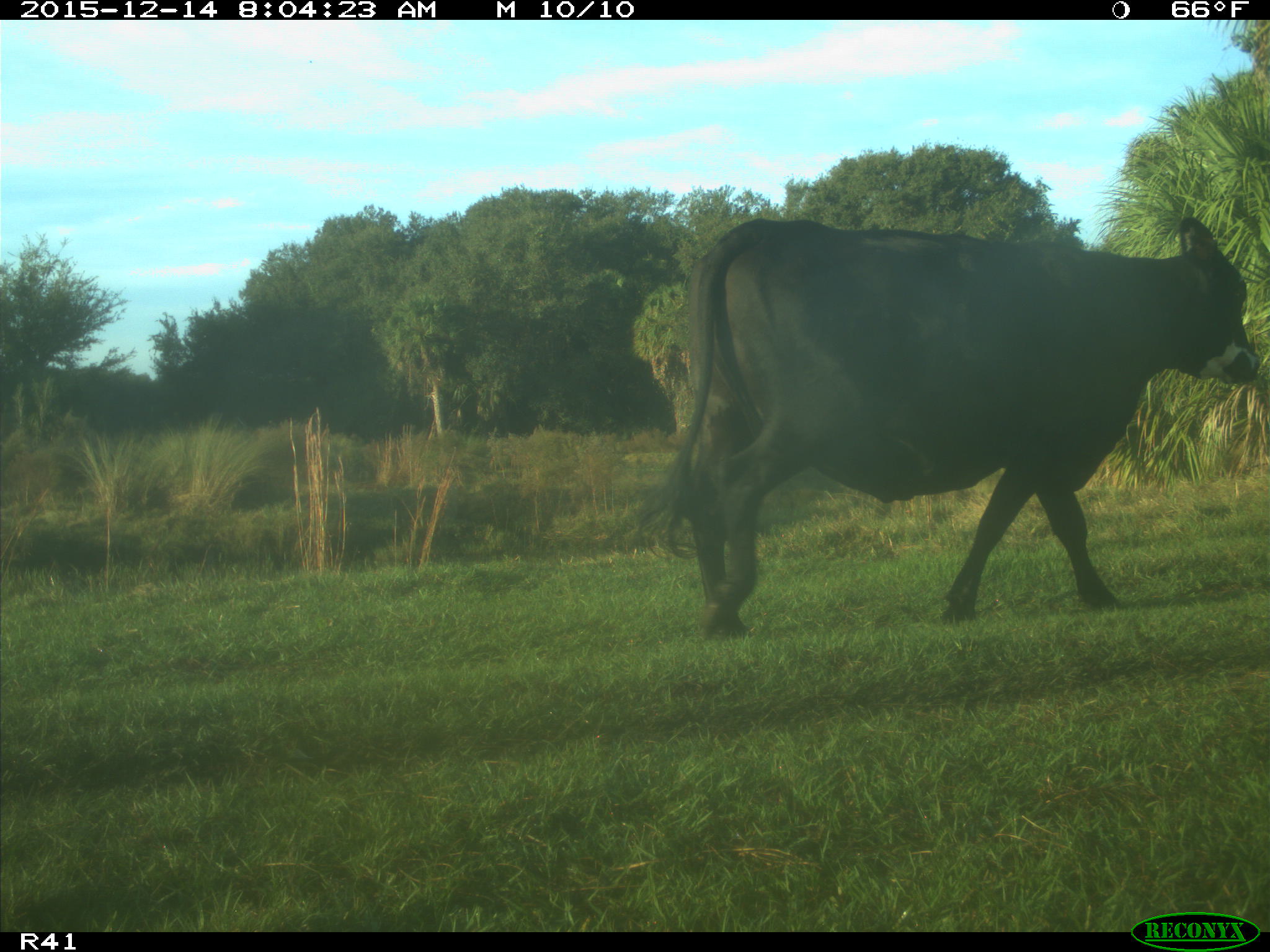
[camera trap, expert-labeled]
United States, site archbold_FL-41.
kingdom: Animalia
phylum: Chordata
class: Mammalia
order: Artiodactyla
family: Bovidae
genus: Bos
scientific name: Bos taurus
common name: domestic cow